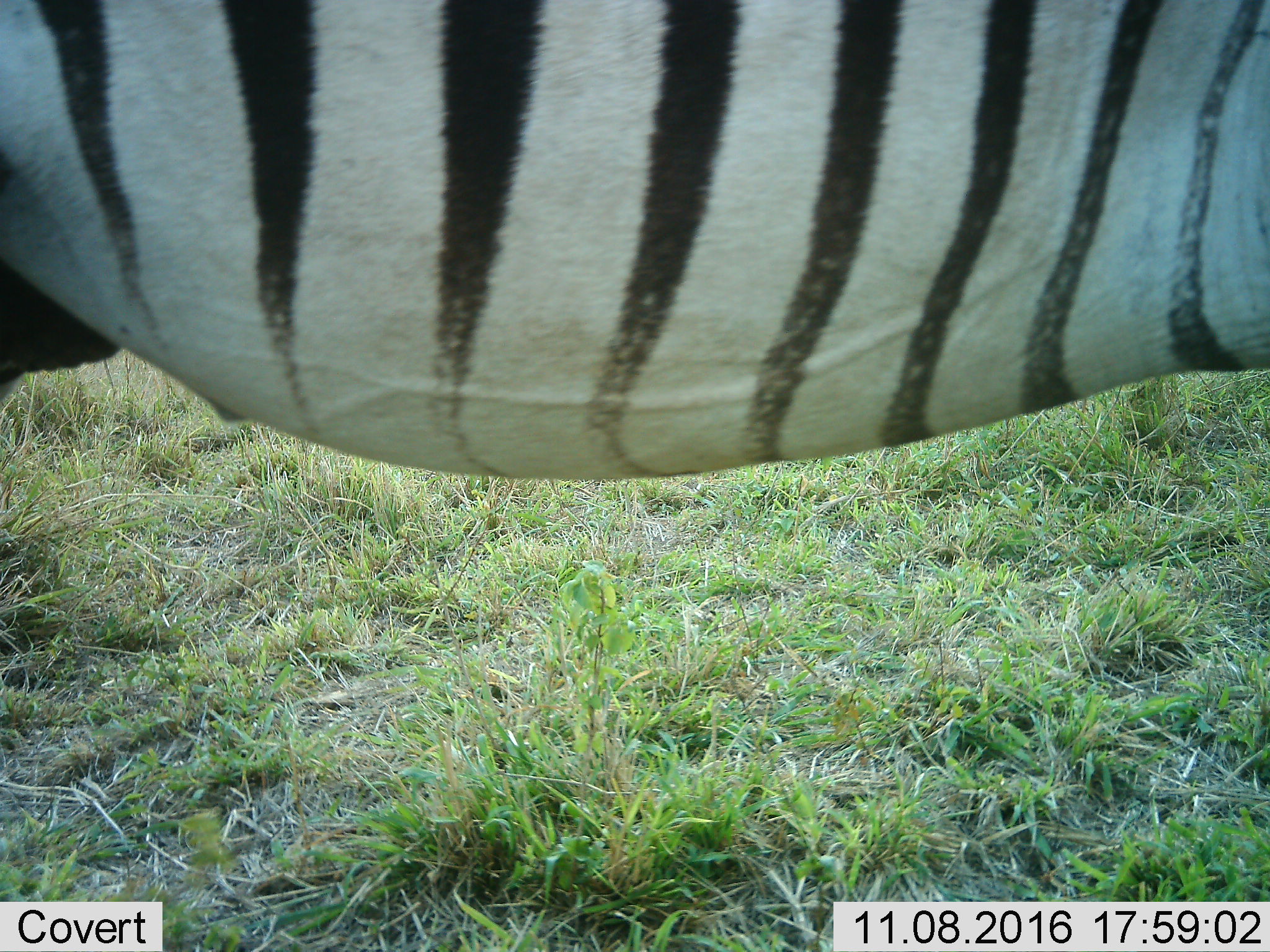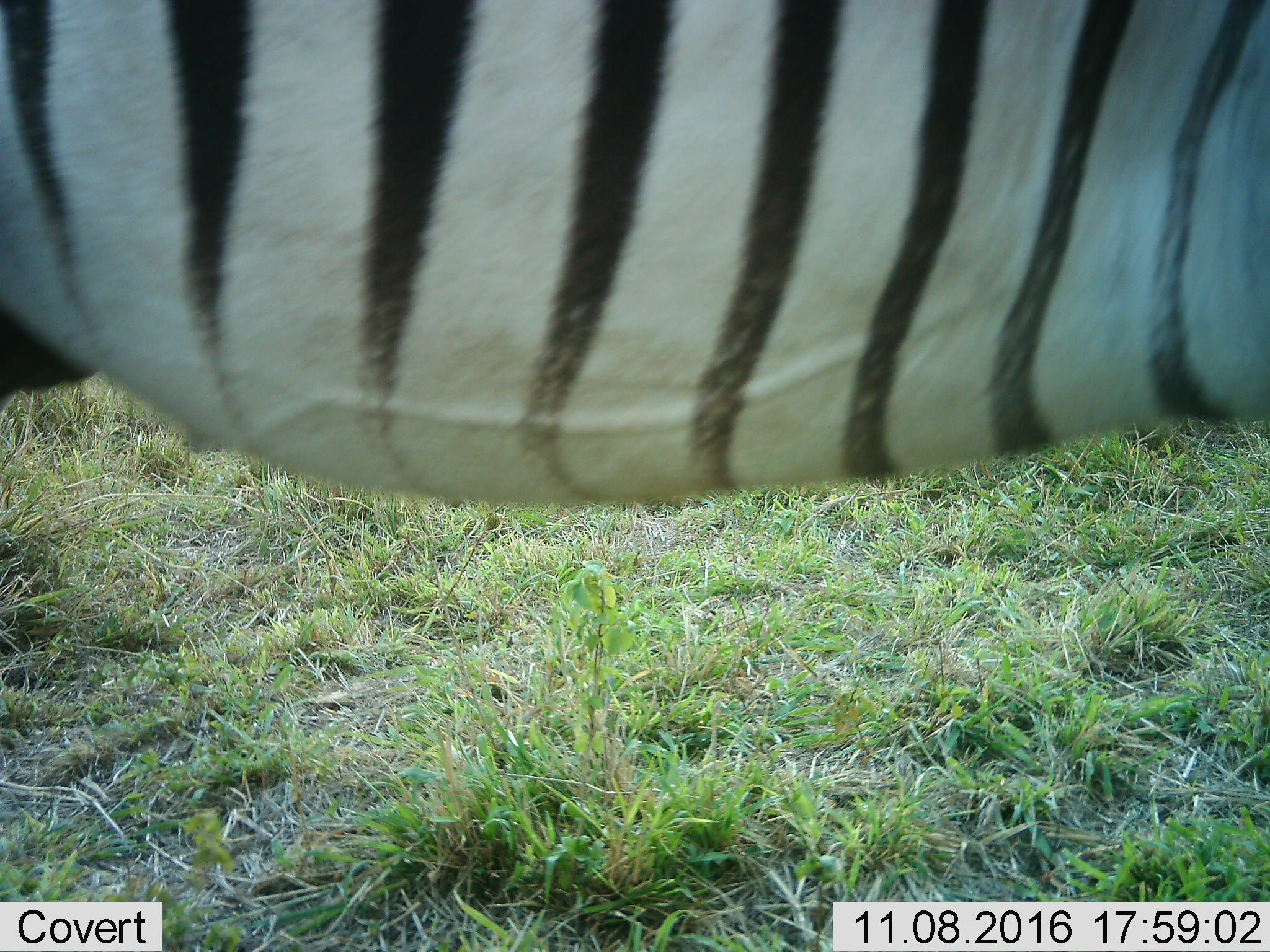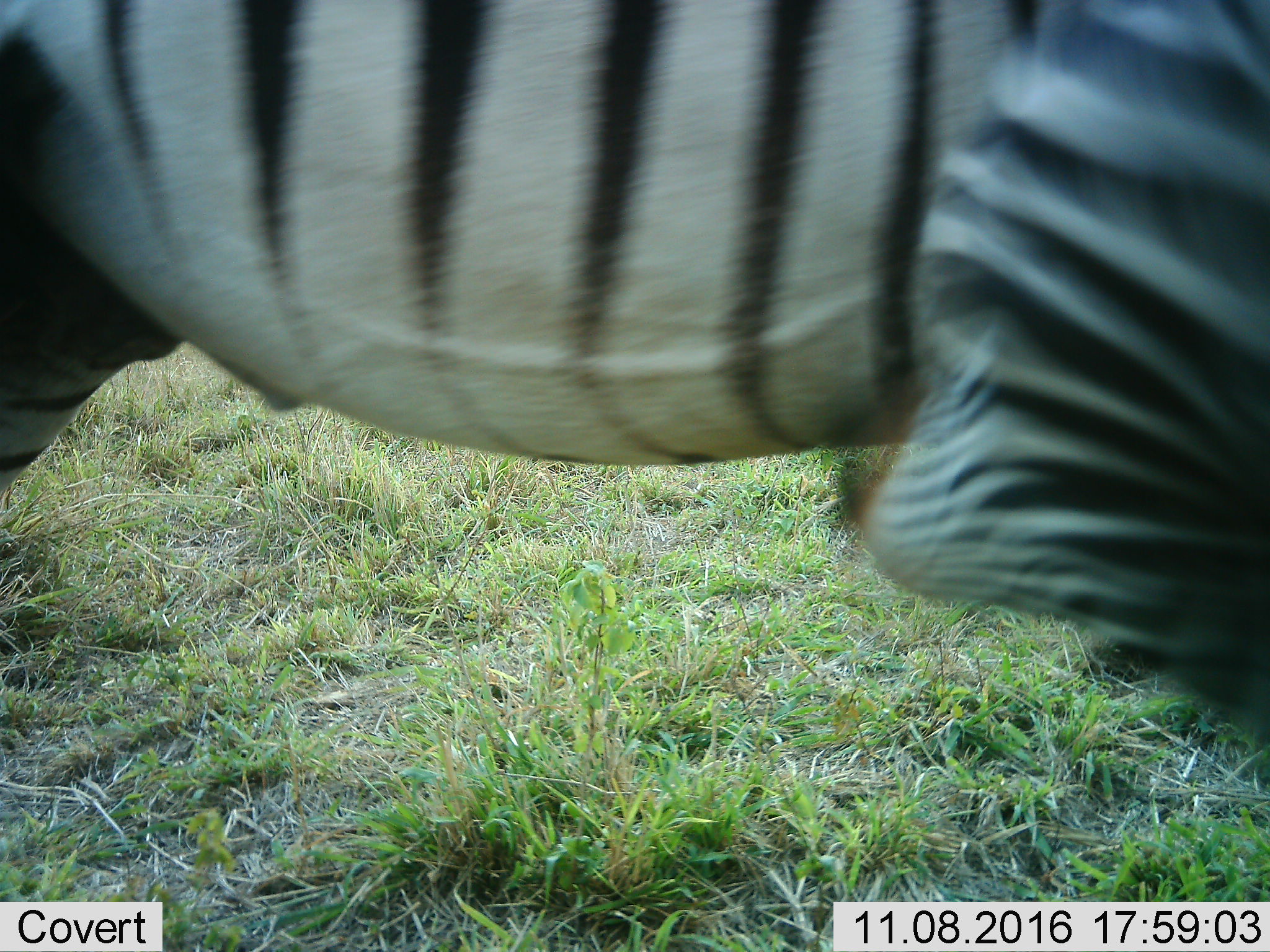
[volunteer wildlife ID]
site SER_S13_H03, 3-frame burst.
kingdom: Animalia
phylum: Chordata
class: Mammalia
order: Perissodactyla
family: Equidae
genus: Equus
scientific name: Equus quagga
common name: plains zebra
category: zebraplains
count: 1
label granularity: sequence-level